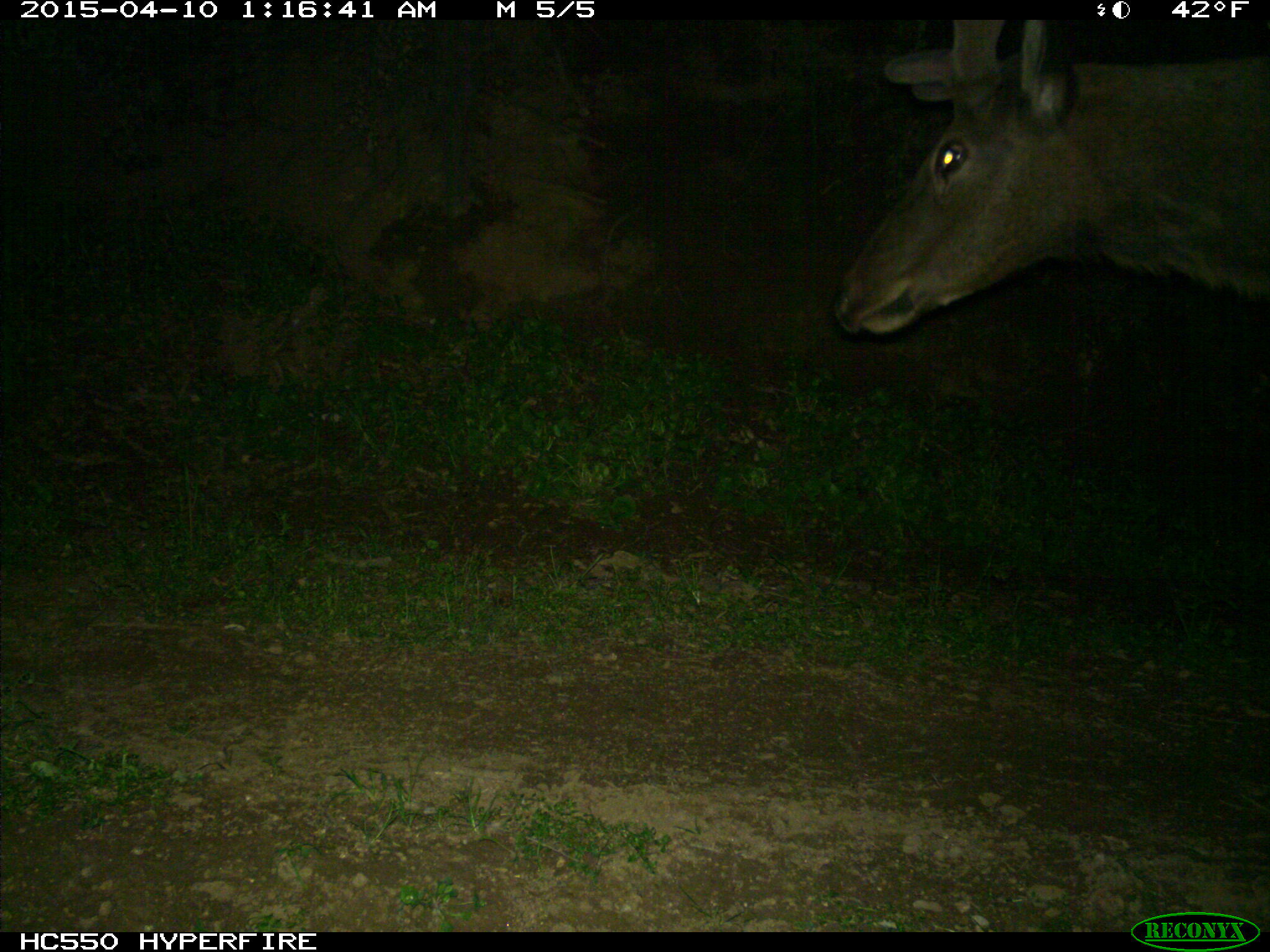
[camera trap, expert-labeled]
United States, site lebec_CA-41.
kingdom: Animalia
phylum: Chordata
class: Mammalia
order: Artiodactyla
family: Cervidae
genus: Cervus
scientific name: Cervus canadensis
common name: elk